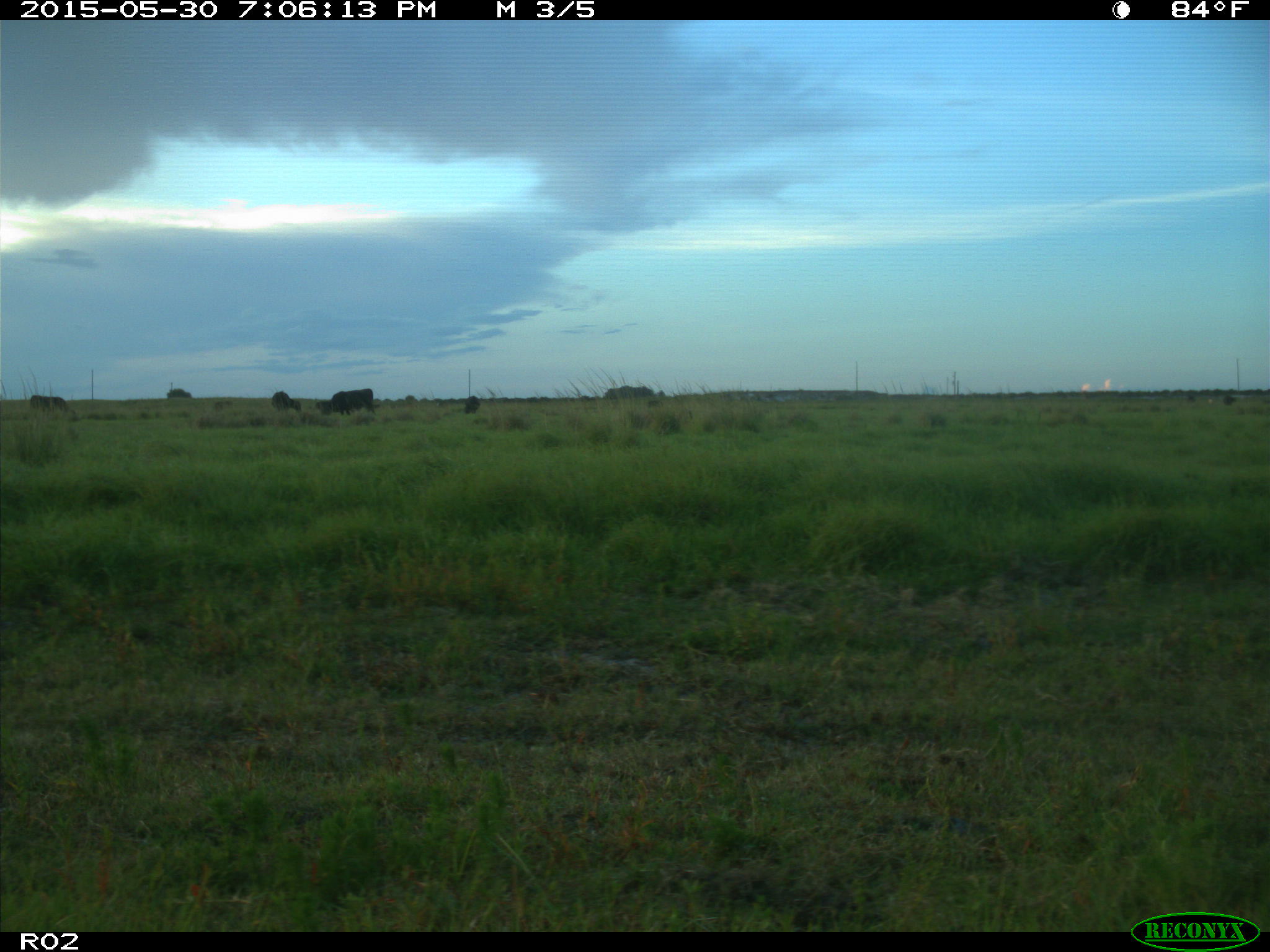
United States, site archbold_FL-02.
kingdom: Animalia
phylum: Chordata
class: Mammalia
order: Artiodactyla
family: Bovidae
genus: Bos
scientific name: Bos taurus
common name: domestic cow